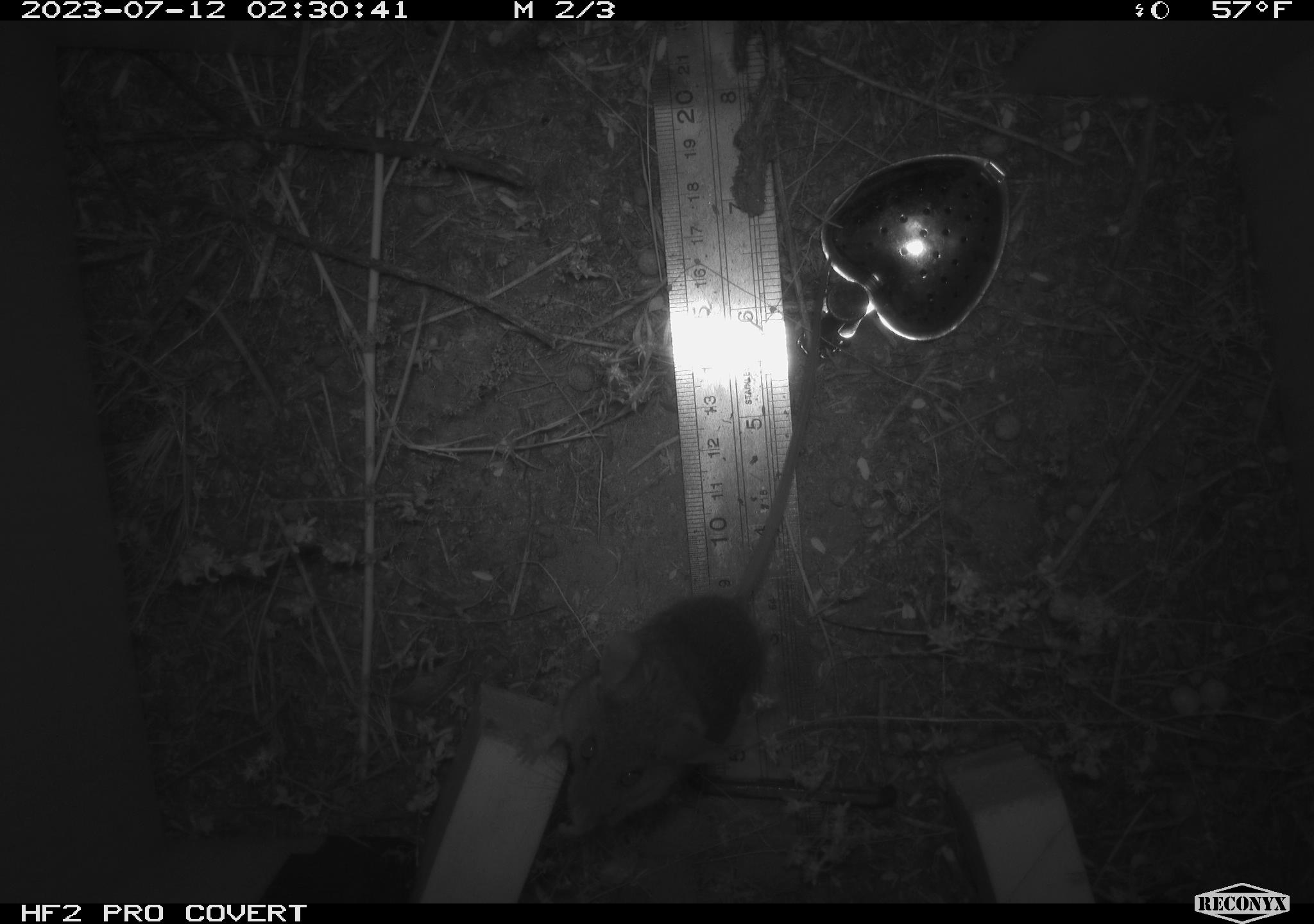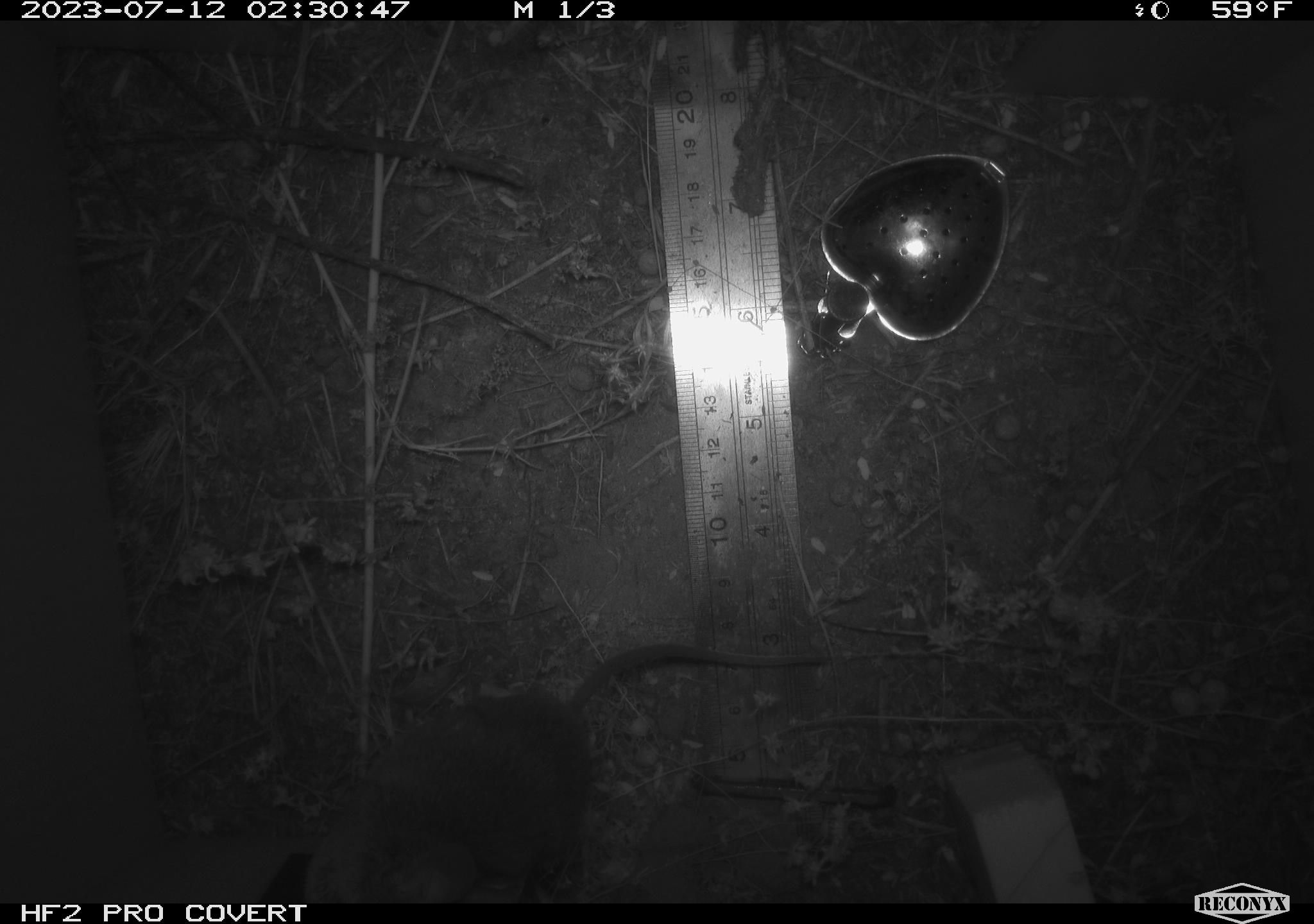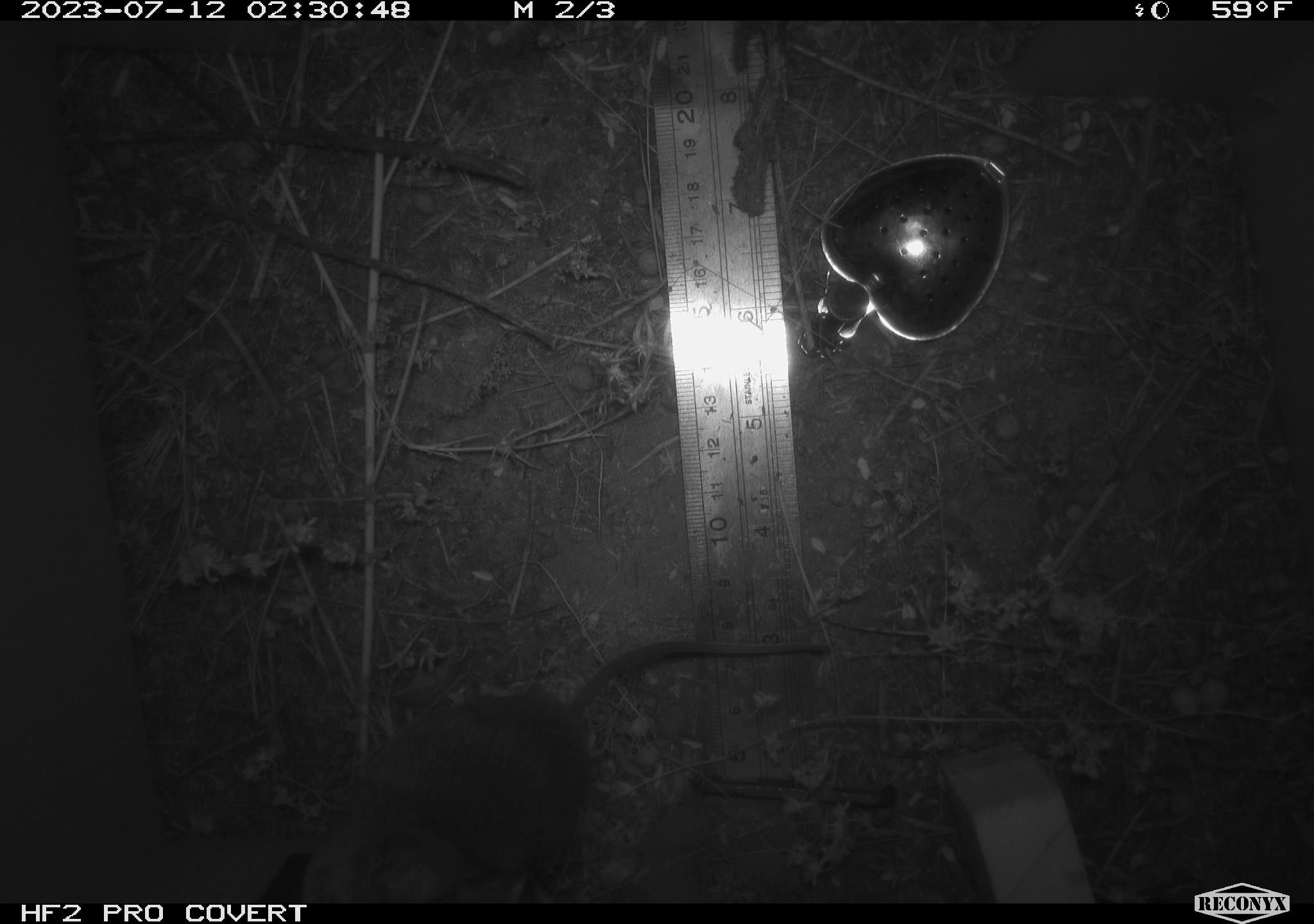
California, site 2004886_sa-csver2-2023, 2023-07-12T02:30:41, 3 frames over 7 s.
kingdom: Animalia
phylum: Chordata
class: Mammalia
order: Rodentia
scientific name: Rodentia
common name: mouse species